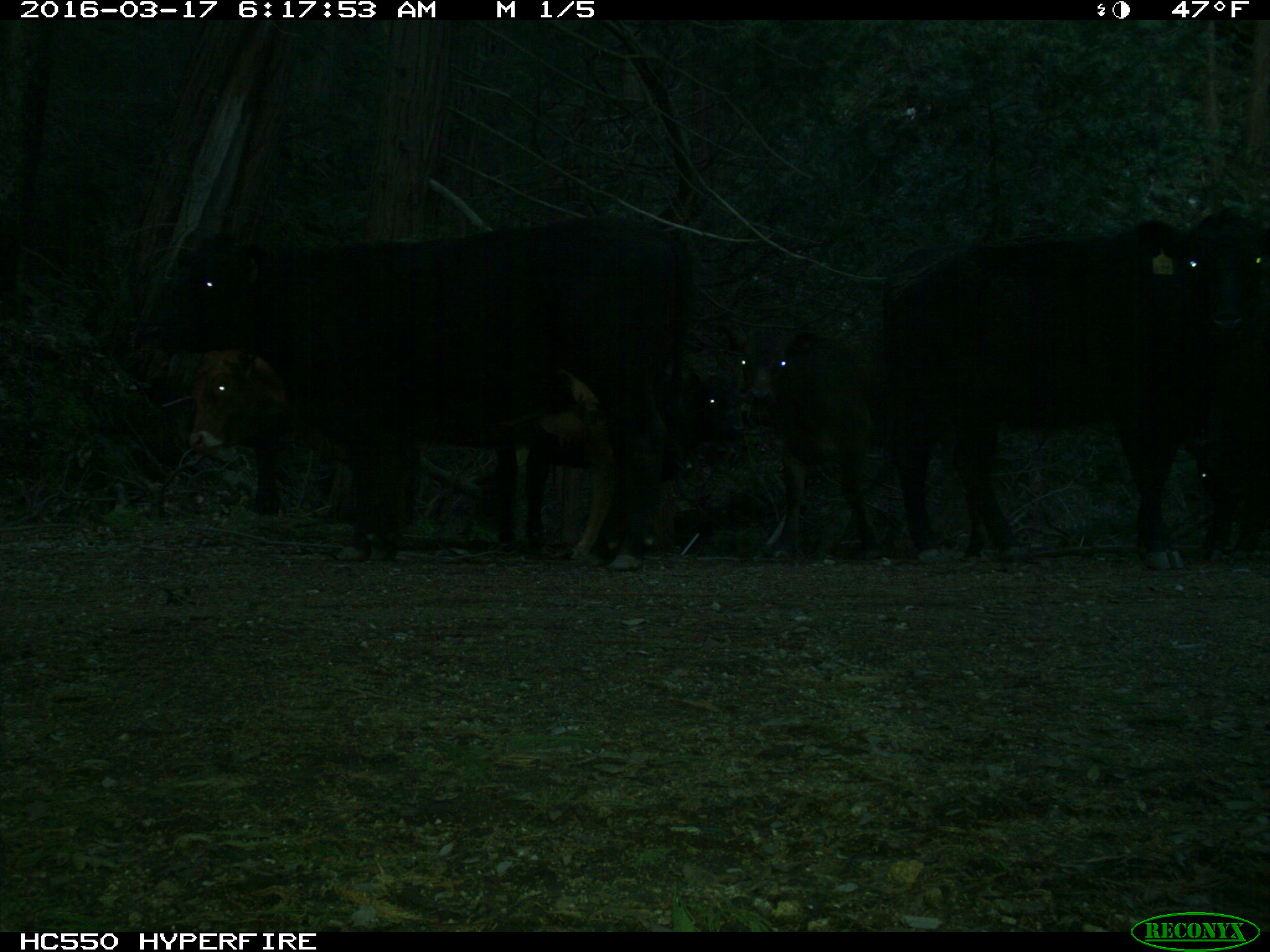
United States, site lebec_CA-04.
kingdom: Animalia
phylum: Chordata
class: Mammalia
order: Artiodactyla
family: Bovidae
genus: Bos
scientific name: Bos taurus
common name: domestic cow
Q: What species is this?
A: Bos taurus (domestic cow).